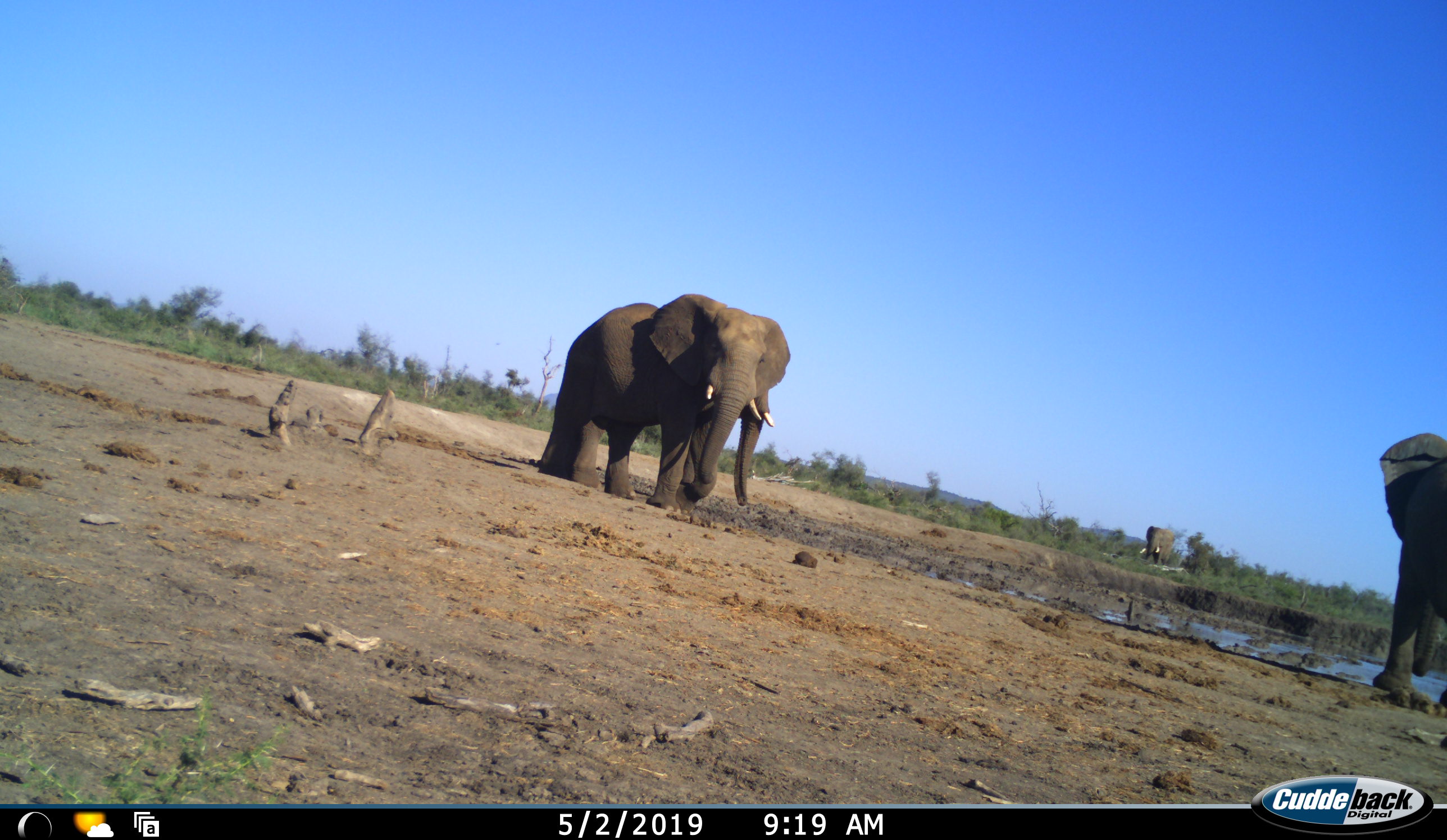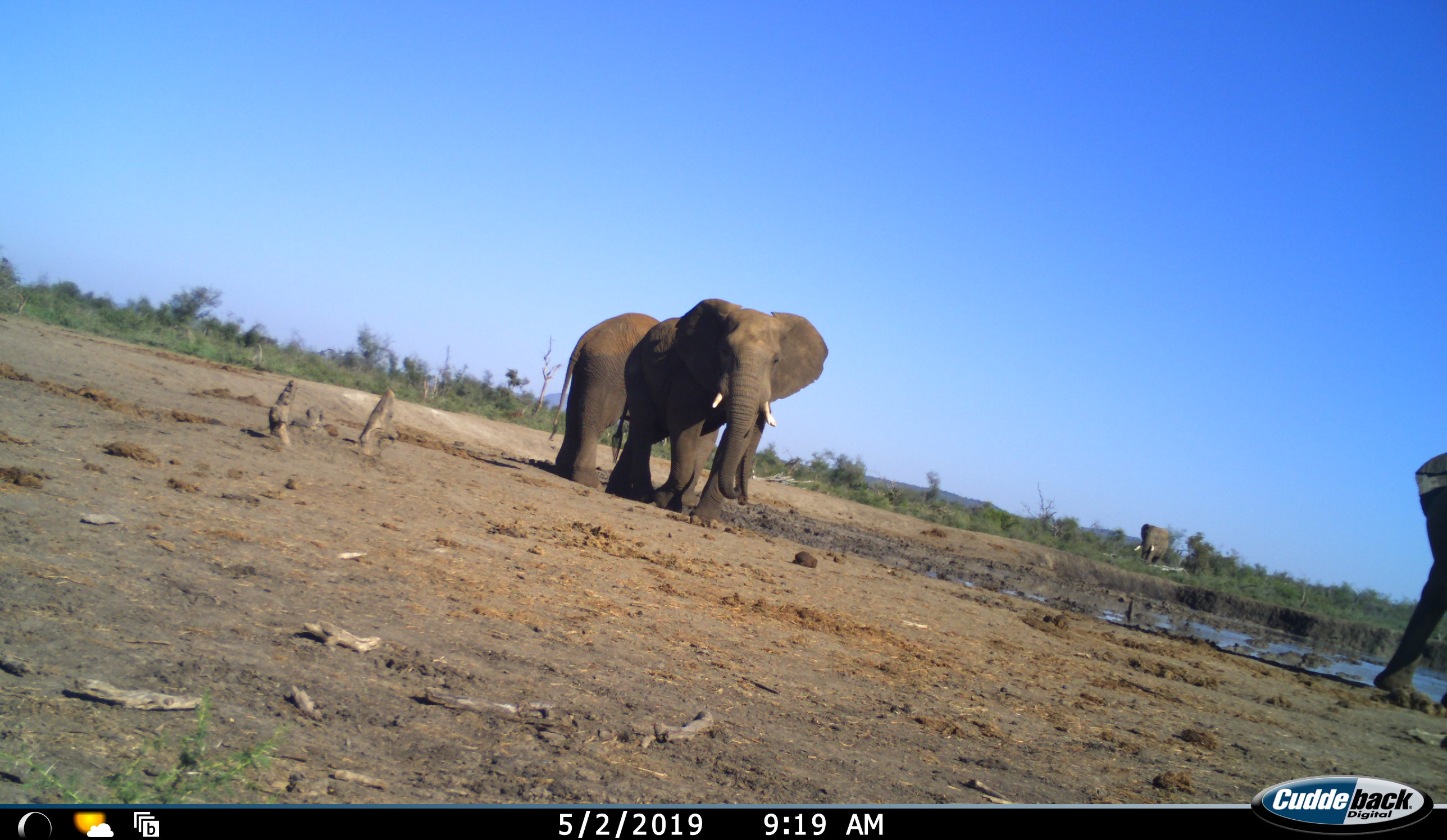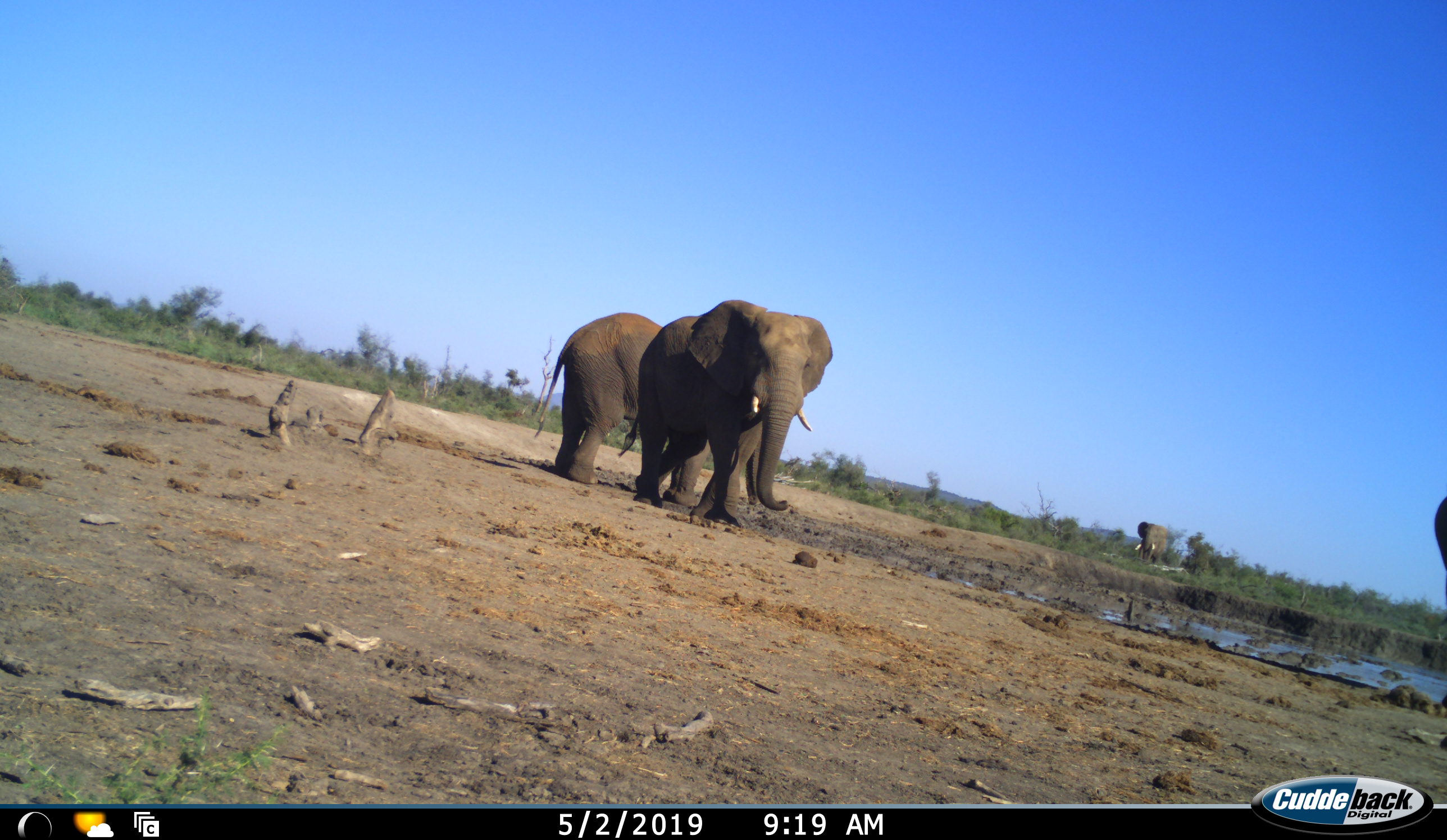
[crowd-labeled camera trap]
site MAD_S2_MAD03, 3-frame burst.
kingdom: Animalia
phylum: Chordata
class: Mammalia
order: Proboscidea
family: Elephantidae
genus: Loxodonta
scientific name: Loxodonta africana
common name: african bush elephant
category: elephant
Elephant (african bush elephant) (Loxodonta africana), count 4. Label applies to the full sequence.